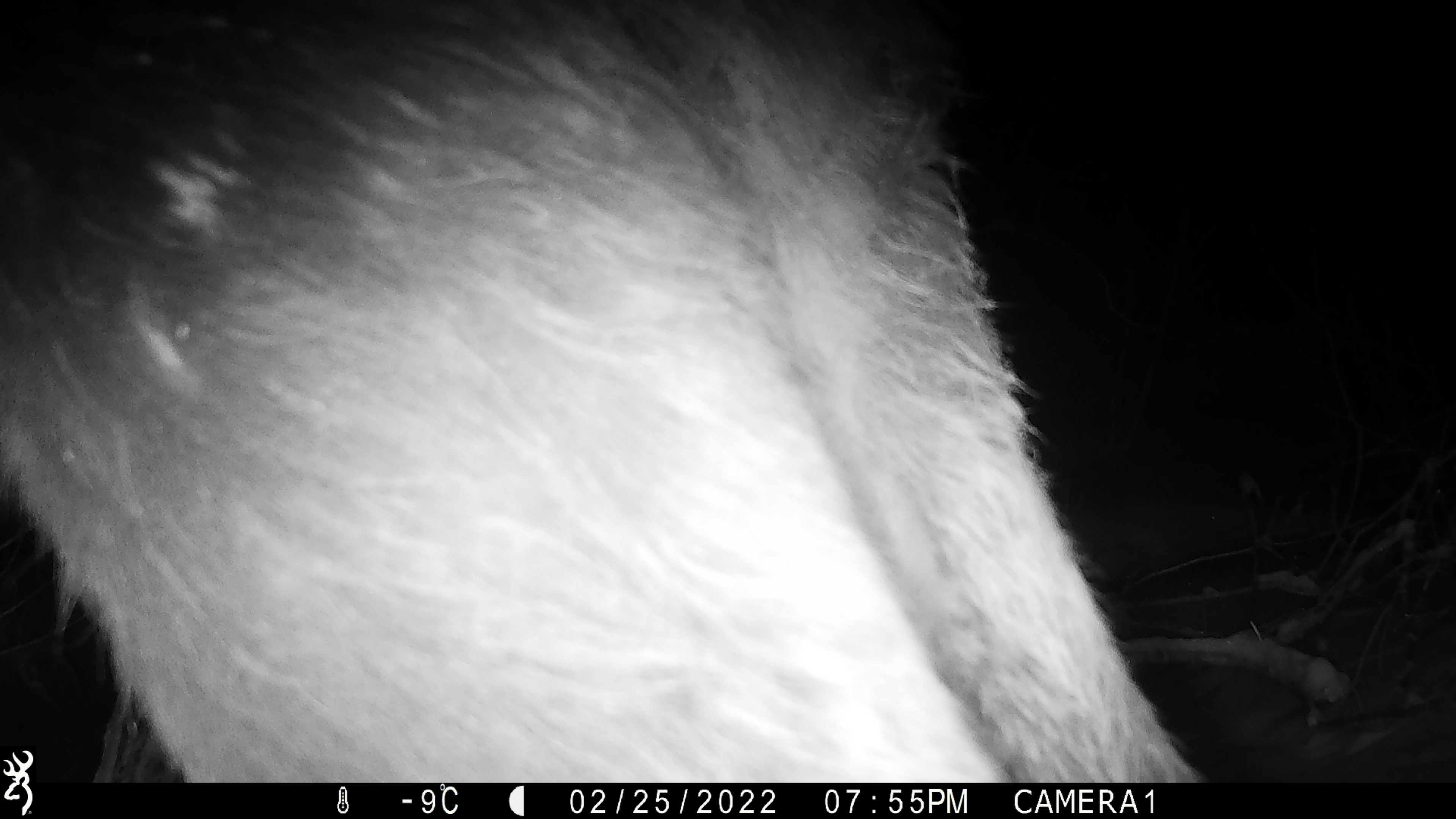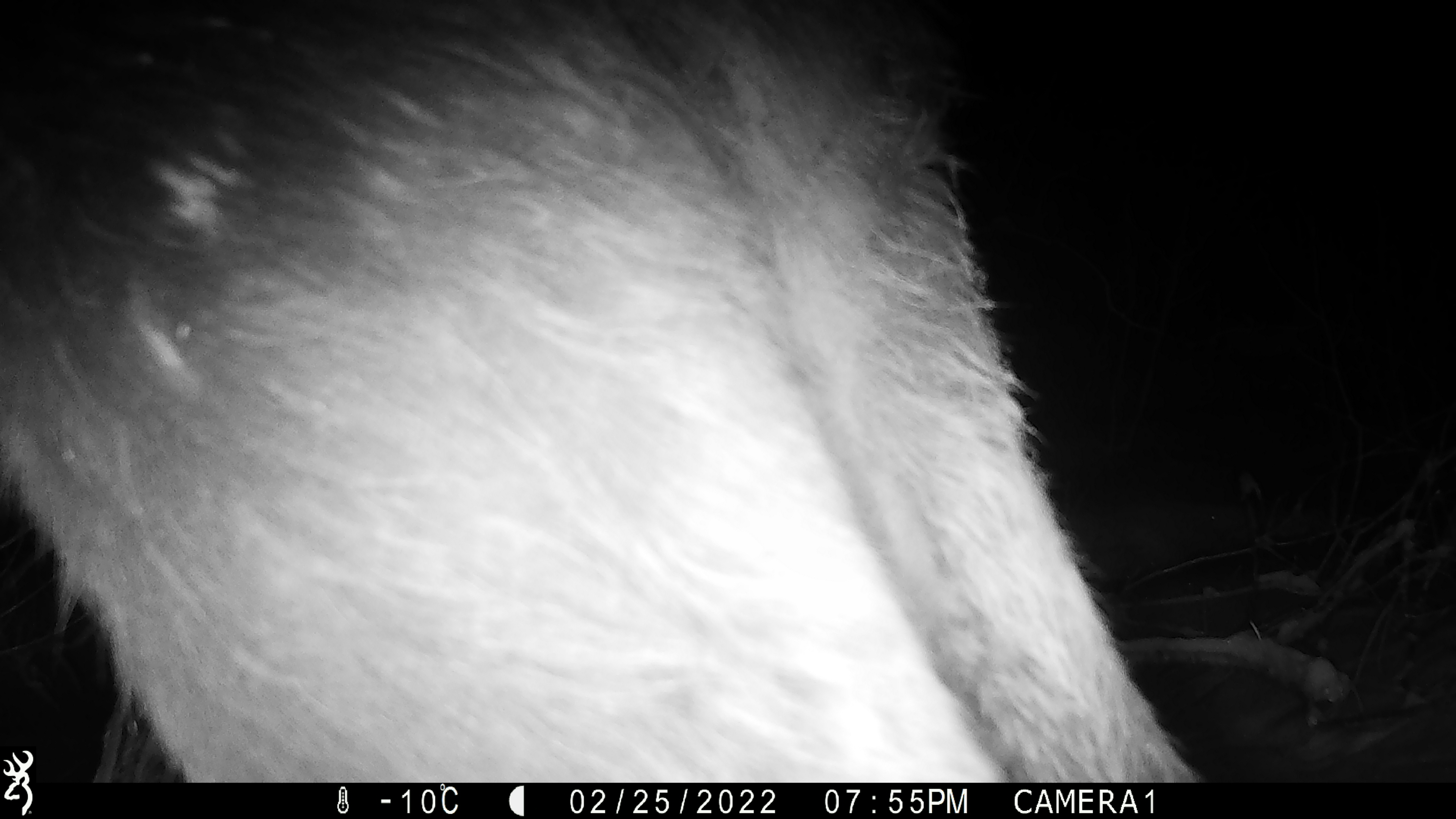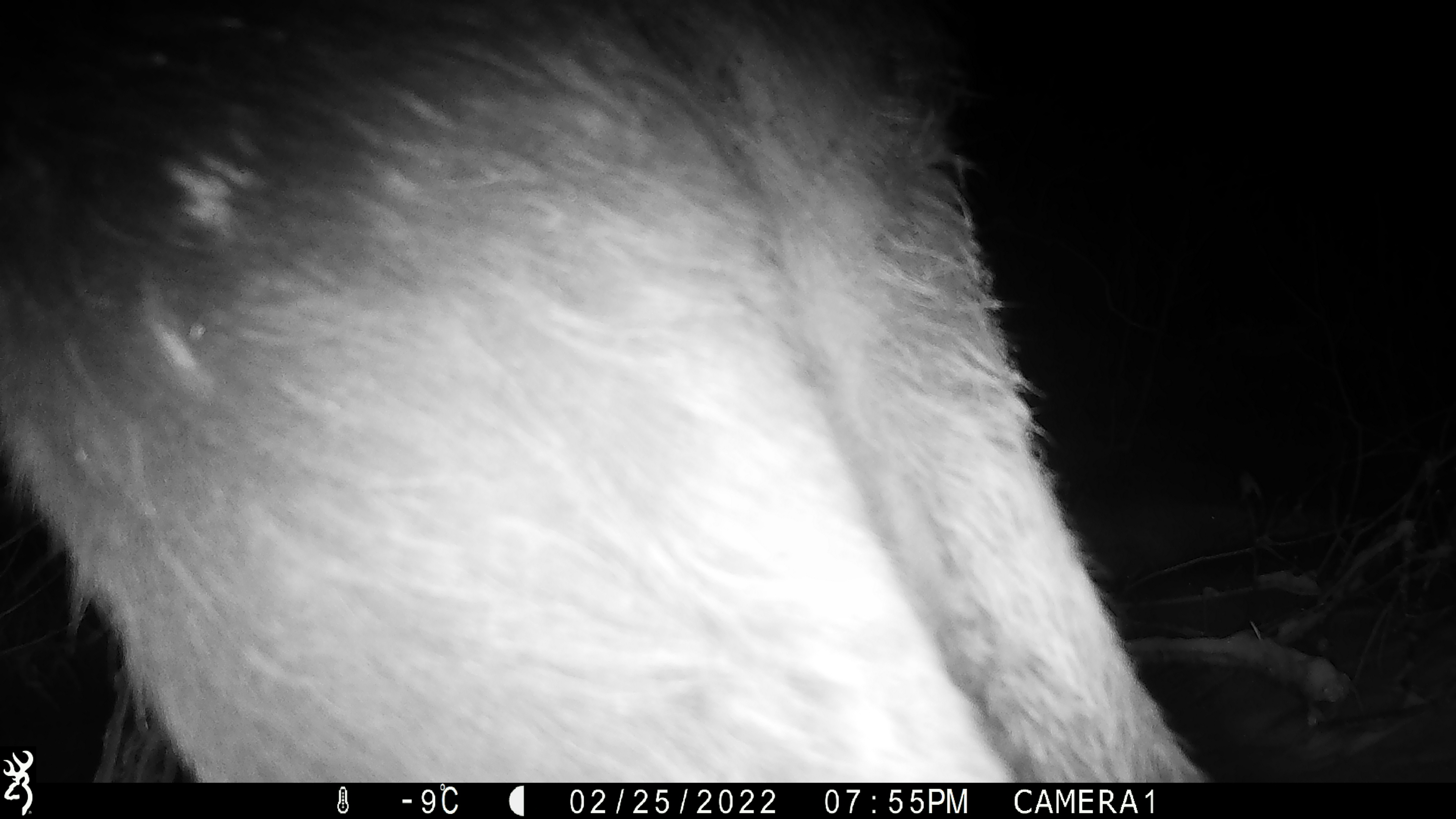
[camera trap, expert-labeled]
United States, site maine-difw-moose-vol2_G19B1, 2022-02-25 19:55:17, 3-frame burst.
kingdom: Animalia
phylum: Chordata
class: Mammalia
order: Artiodactyla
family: Cervidae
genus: Alces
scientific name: Alces alces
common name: moose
Moose (Alces alces).